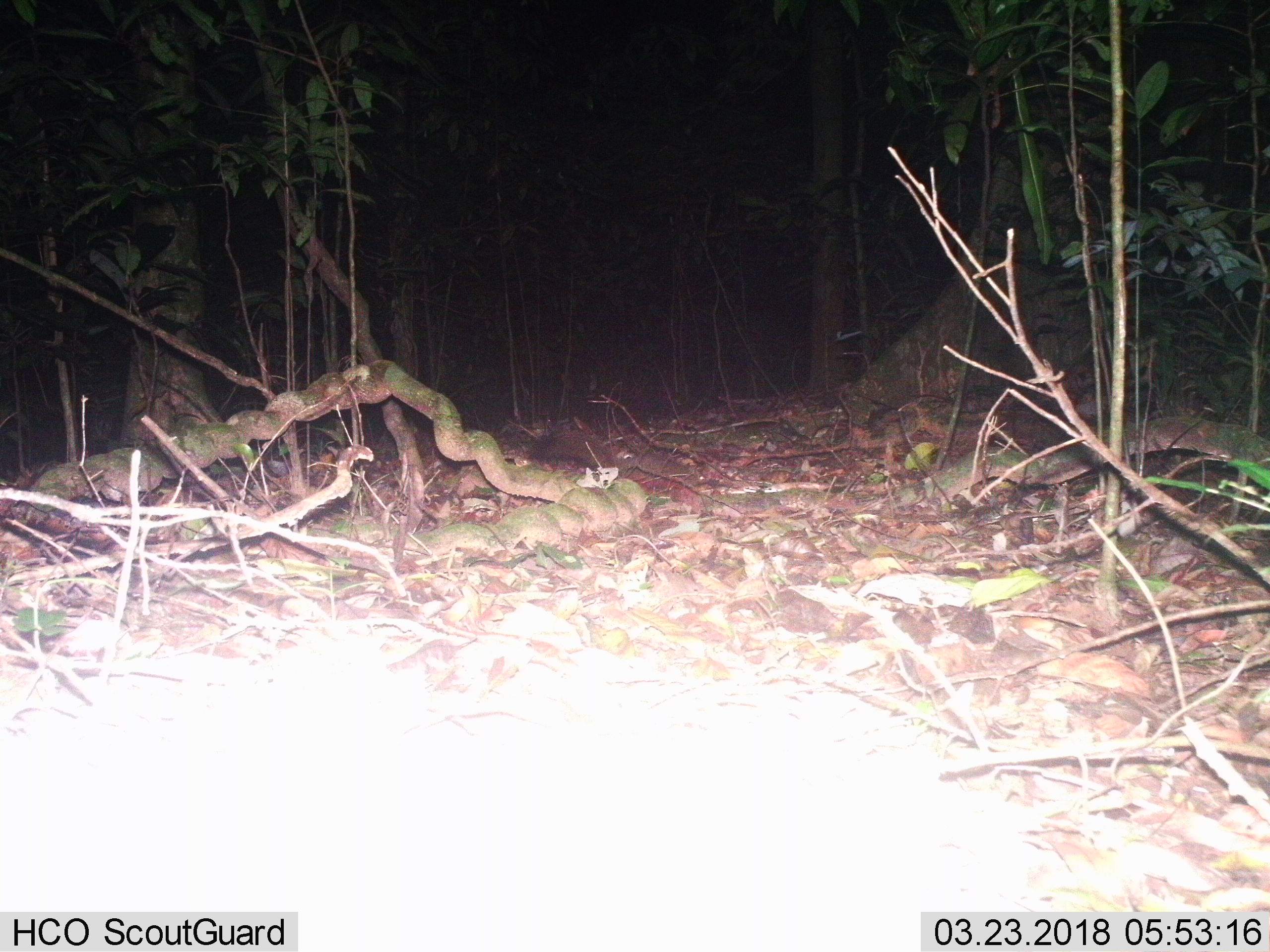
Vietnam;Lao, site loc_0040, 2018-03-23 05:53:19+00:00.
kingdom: Animalia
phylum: Chordata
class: Mammalia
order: Rodentia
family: Sciuridae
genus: Callosciurus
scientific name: Callosciurus erythraeus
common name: pallas's squirrel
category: pallass squirrel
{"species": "pallass squirrel (pallas's squirrel) (Callosciurus erythraeus)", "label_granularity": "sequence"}